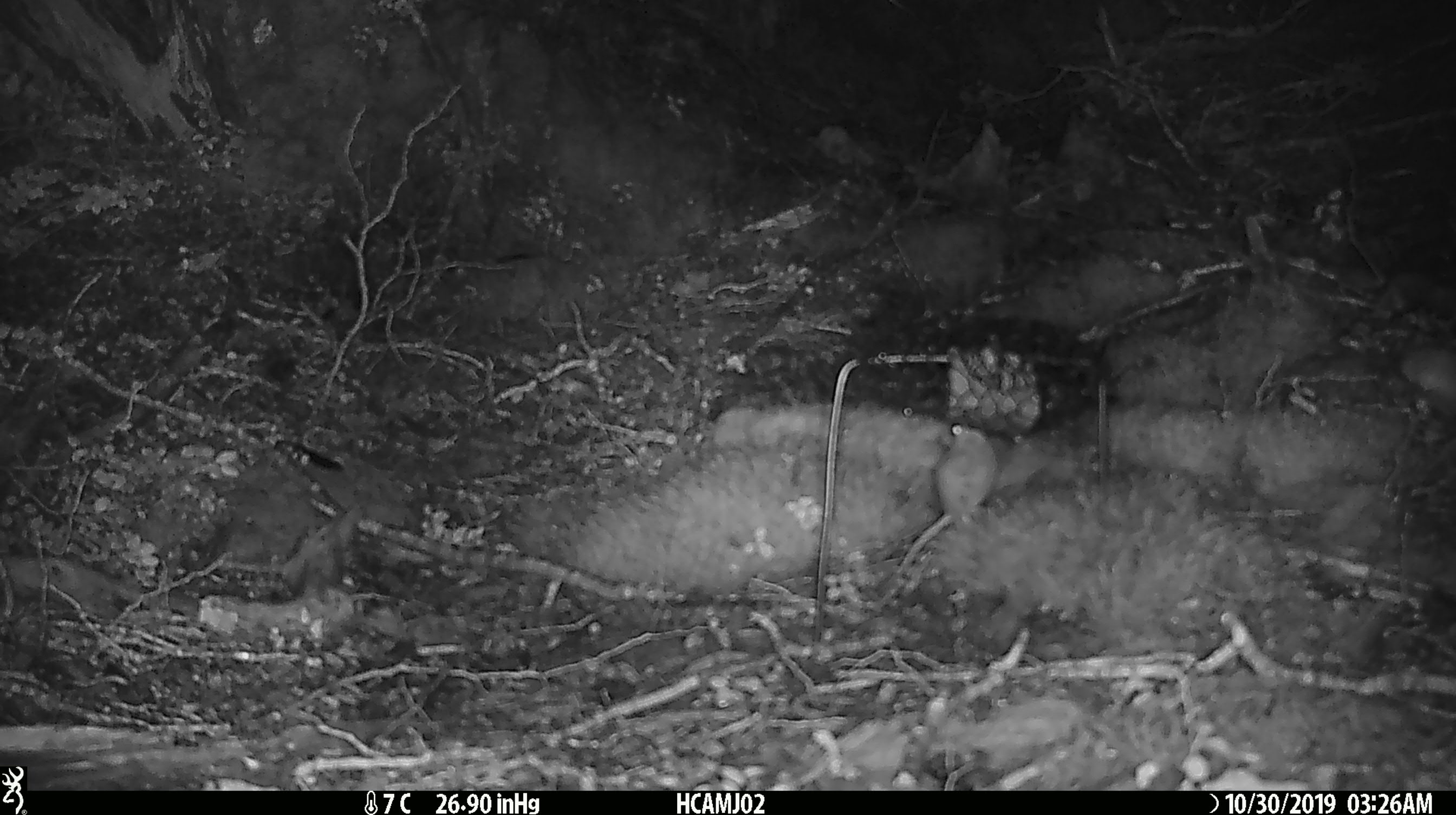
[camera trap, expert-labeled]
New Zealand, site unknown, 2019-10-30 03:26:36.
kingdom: Animalia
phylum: Chordata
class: Mammalia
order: Rodentia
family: Muridae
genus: Mus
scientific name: Mus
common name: mouse